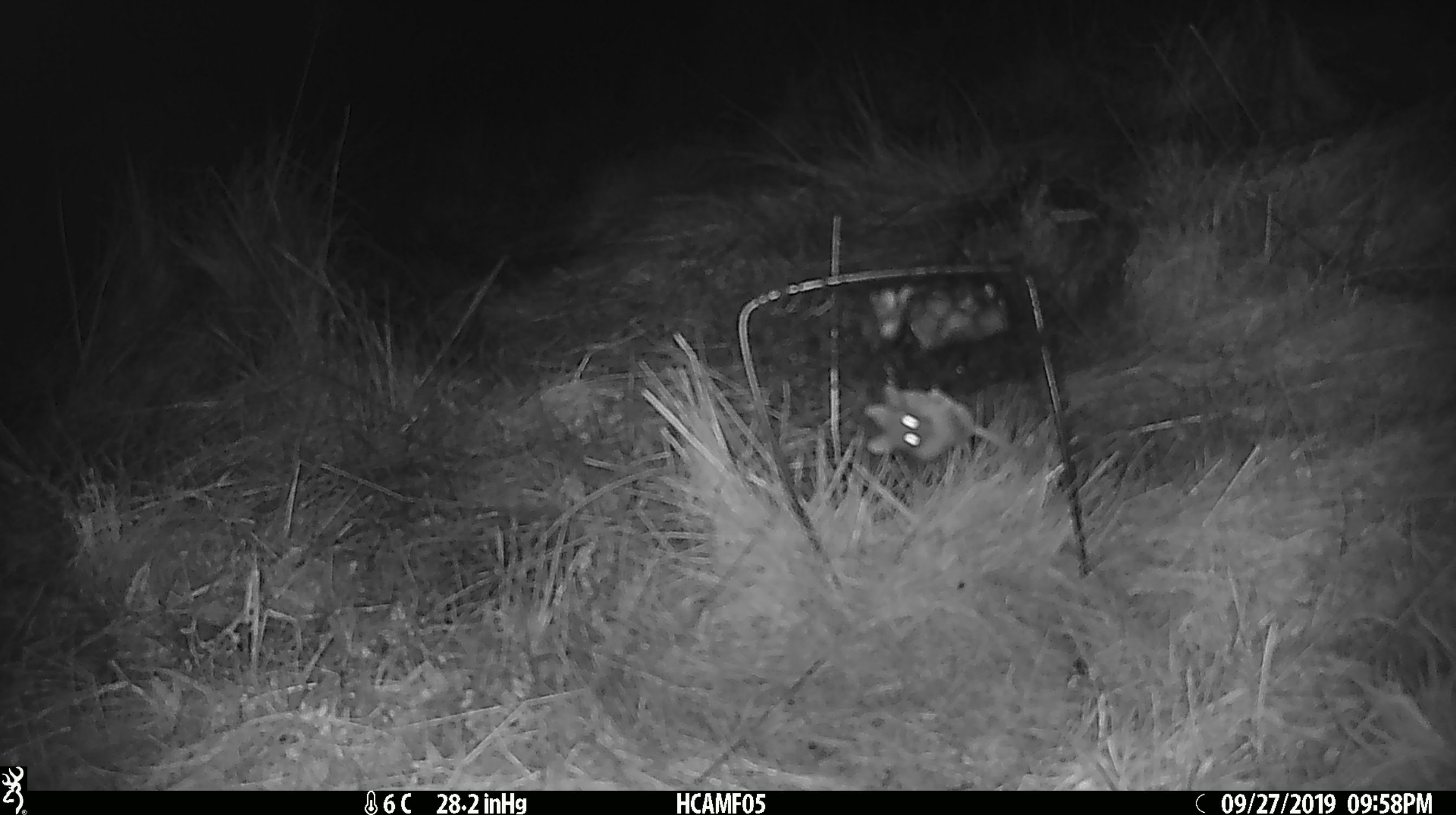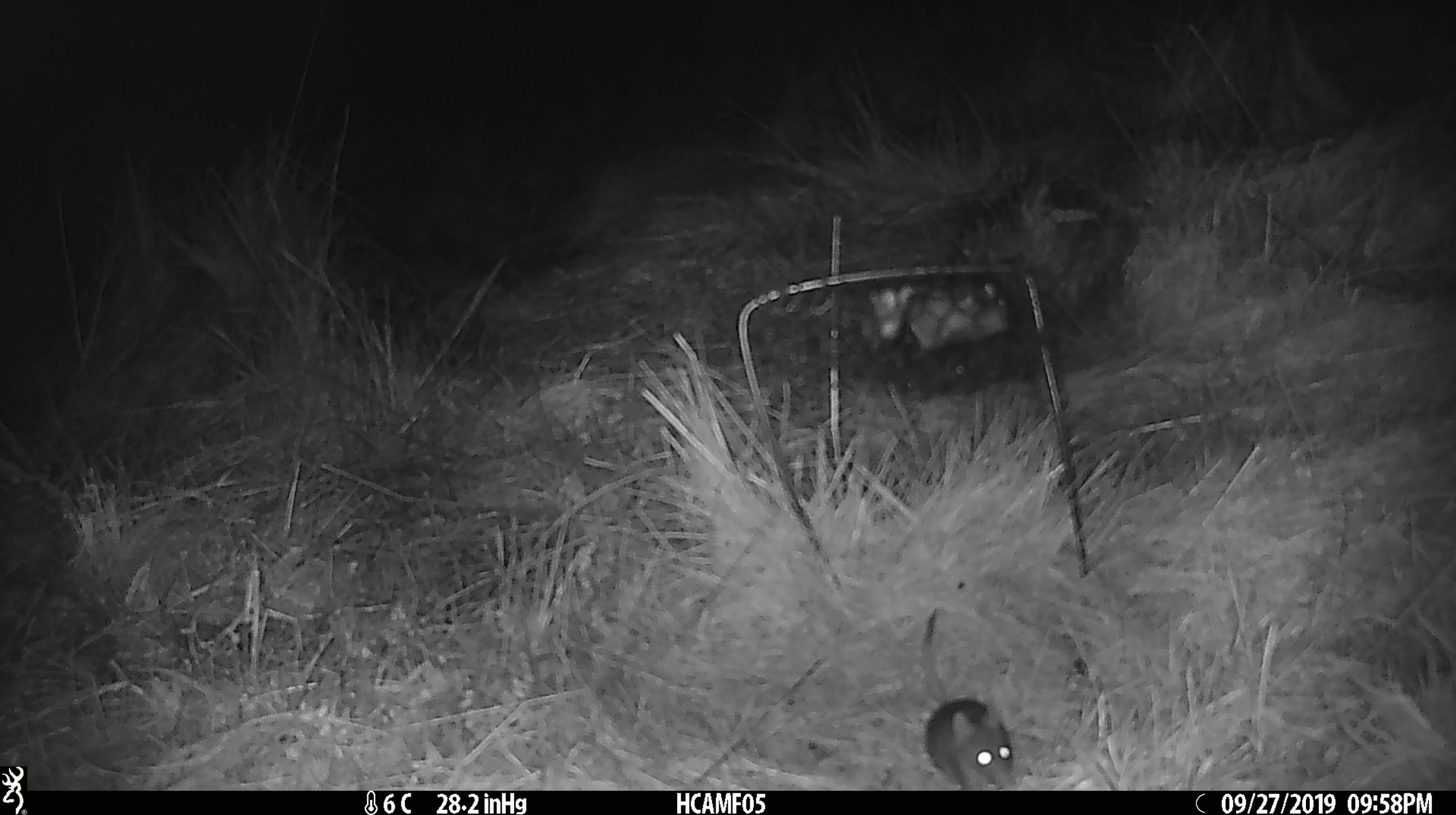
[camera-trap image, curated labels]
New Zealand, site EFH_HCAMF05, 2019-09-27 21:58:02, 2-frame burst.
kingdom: Animalia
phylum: Chordata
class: Mammalia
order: Rodentia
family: Muridae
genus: Mus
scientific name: Mus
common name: mouse